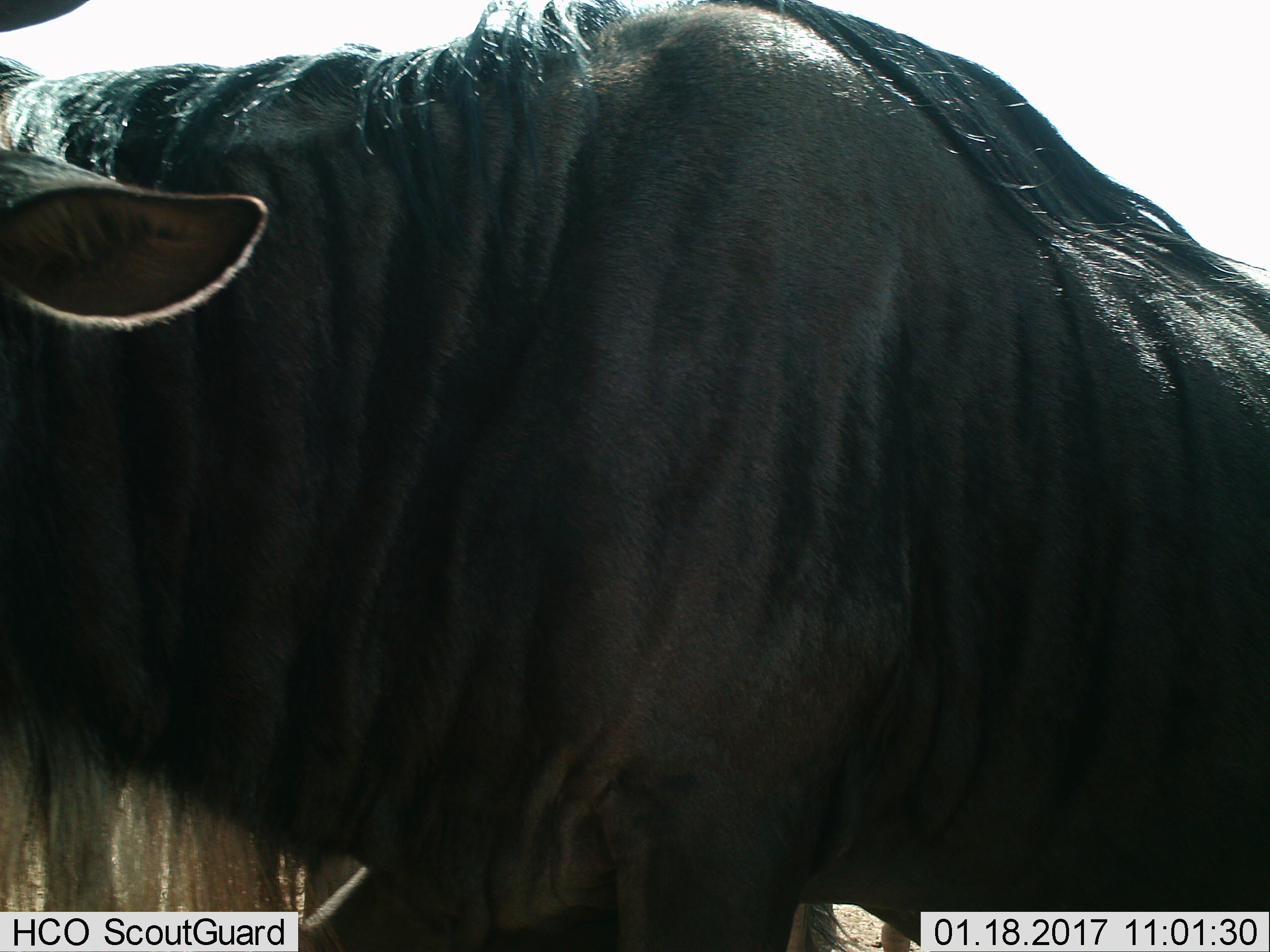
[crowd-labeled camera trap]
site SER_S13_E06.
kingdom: Animalia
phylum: Chordata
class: Mammalia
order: Artiodactyla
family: Bovidae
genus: Connochaetes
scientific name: Connochaetes taurinus taurinus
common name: blue wildebeest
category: wildebeestblue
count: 1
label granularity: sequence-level